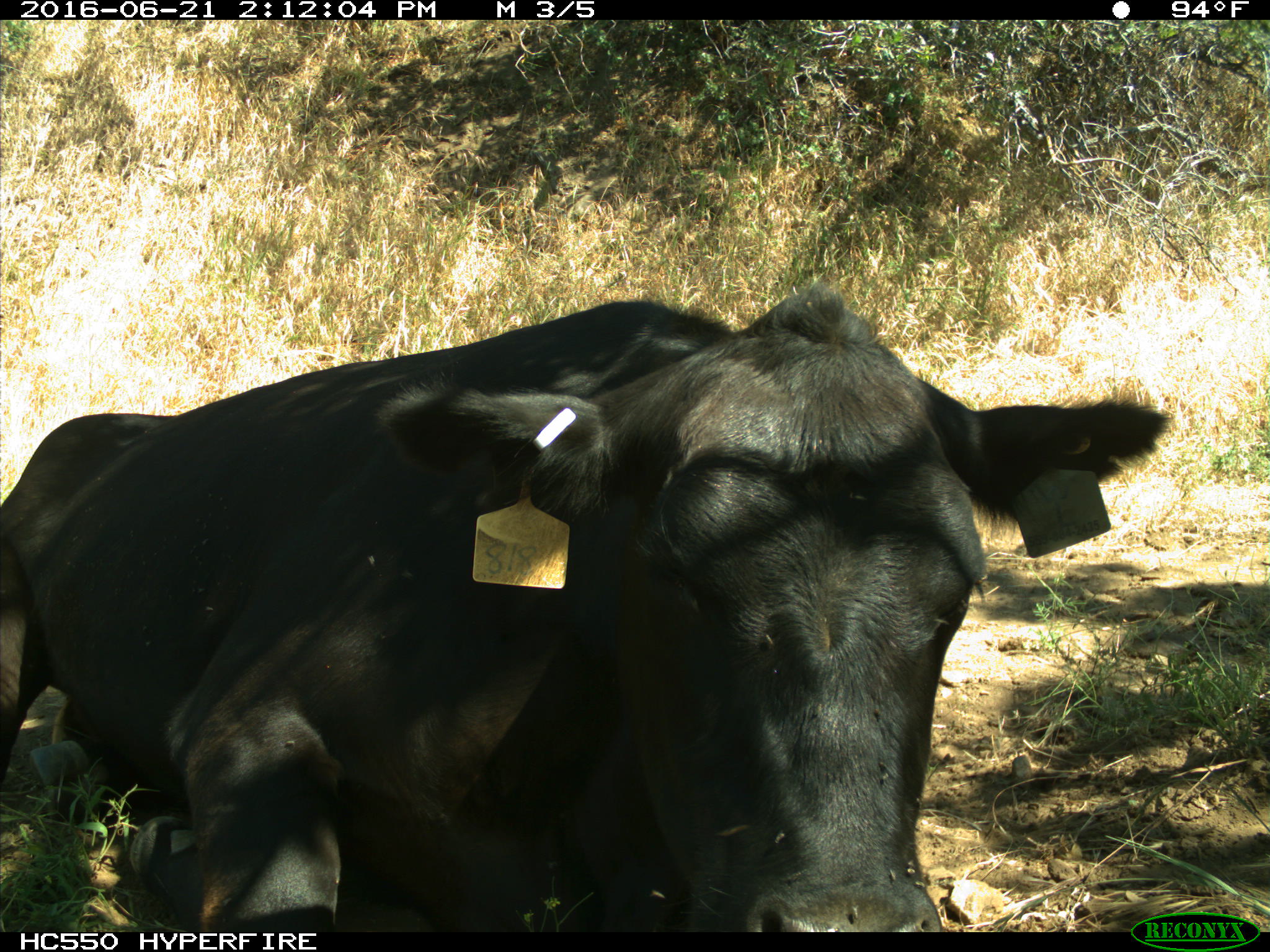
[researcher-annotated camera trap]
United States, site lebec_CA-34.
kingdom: Animalia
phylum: Chordata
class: Mammalia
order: Artiodactyla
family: Bovidae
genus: Bos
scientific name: Bos taurus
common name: domestic cow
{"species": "Bos taurus (domestic cow)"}